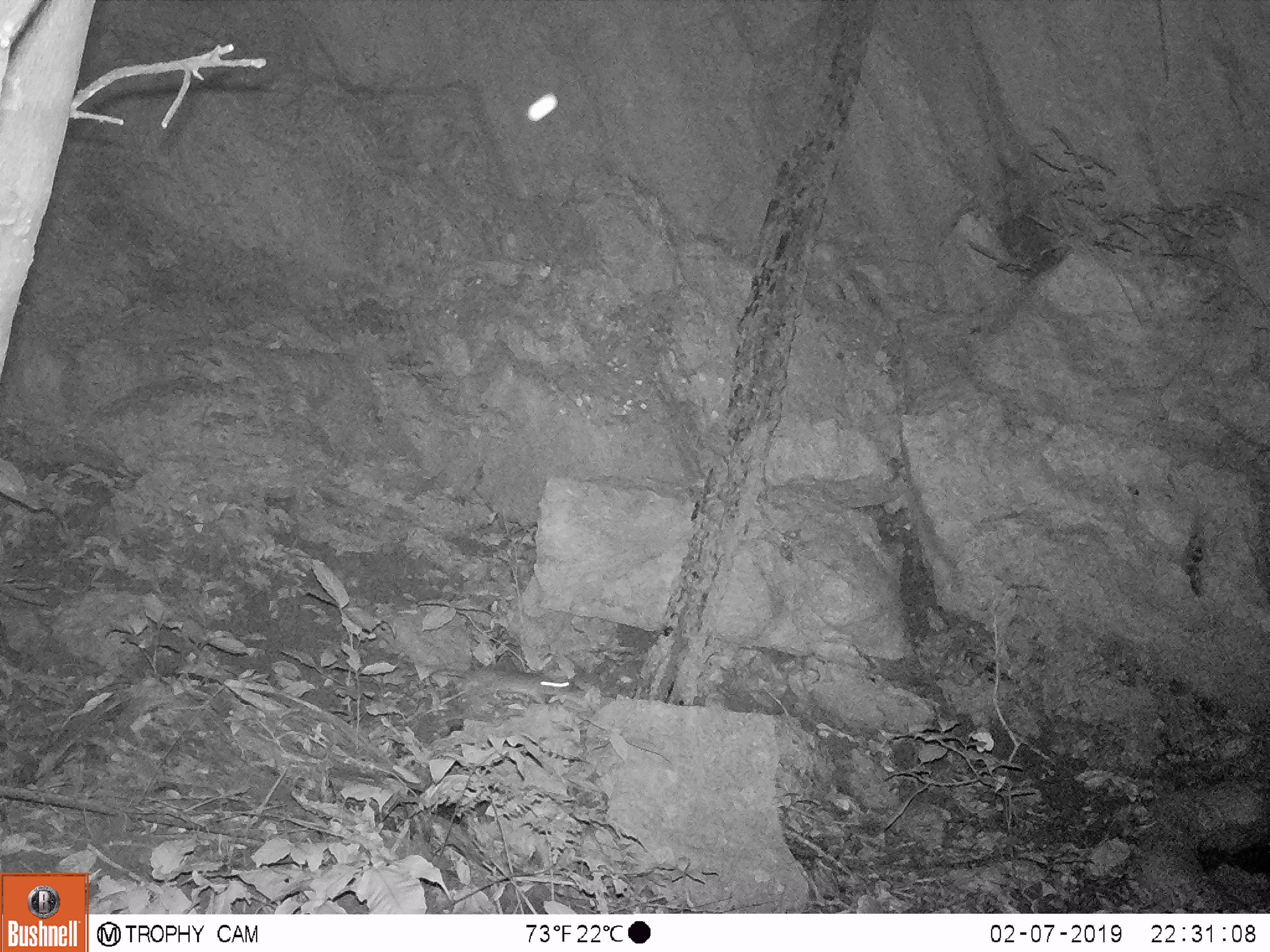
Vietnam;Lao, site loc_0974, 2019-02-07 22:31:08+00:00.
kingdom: Animalia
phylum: Chordata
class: Mammalia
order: Rodentia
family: Muridae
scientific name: Muridae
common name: old-world mice and rats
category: unidentified murid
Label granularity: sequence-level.